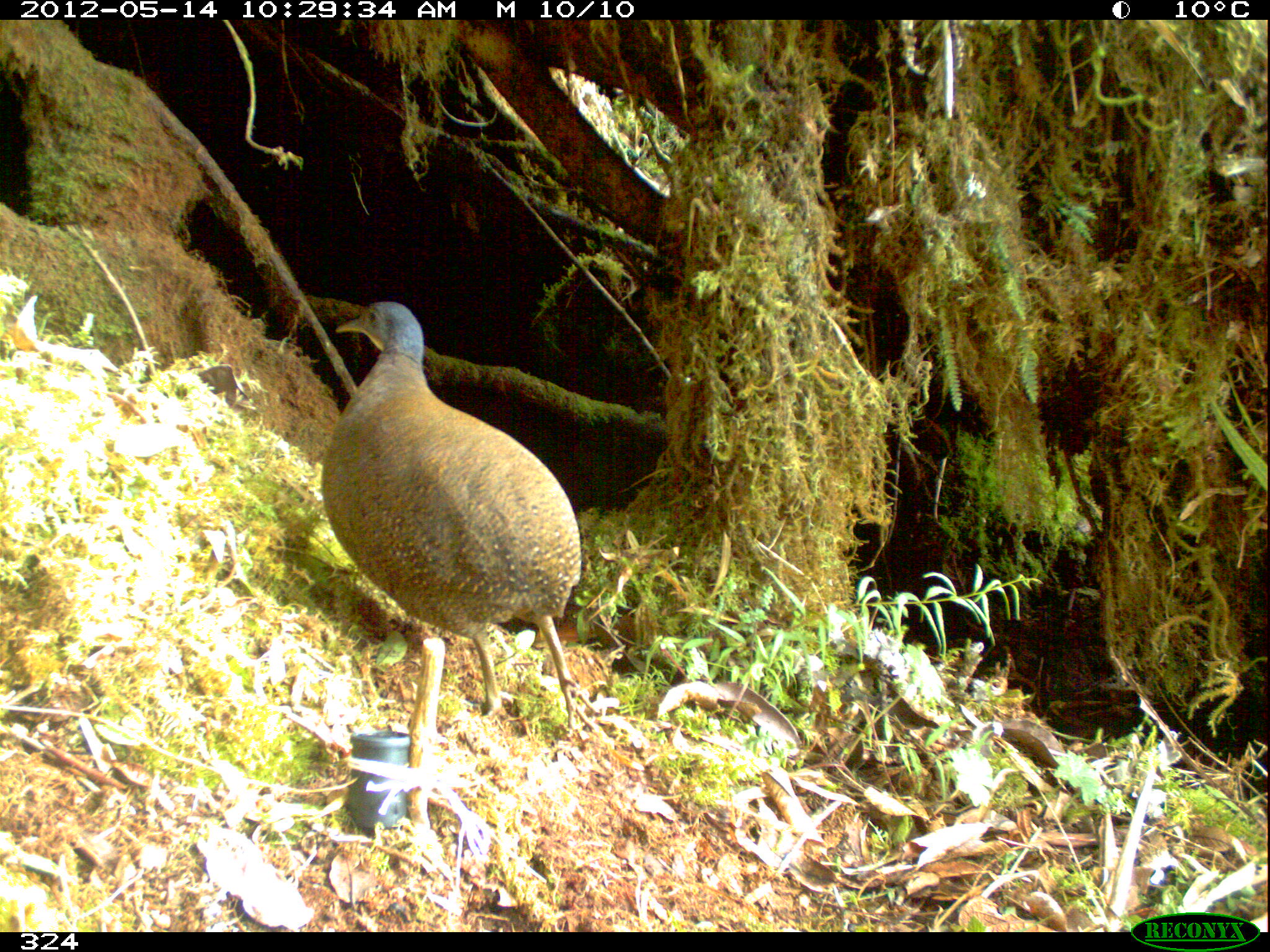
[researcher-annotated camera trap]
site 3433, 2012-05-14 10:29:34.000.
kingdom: Animalia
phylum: Chordata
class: Aves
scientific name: Aves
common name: bird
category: unknown bird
Unknown bird (bird) (Aves).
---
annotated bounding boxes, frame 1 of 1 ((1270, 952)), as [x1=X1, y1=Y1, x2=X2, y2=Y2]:
unknown bird: [x1=317, y1=301, x2=601, y2=746]